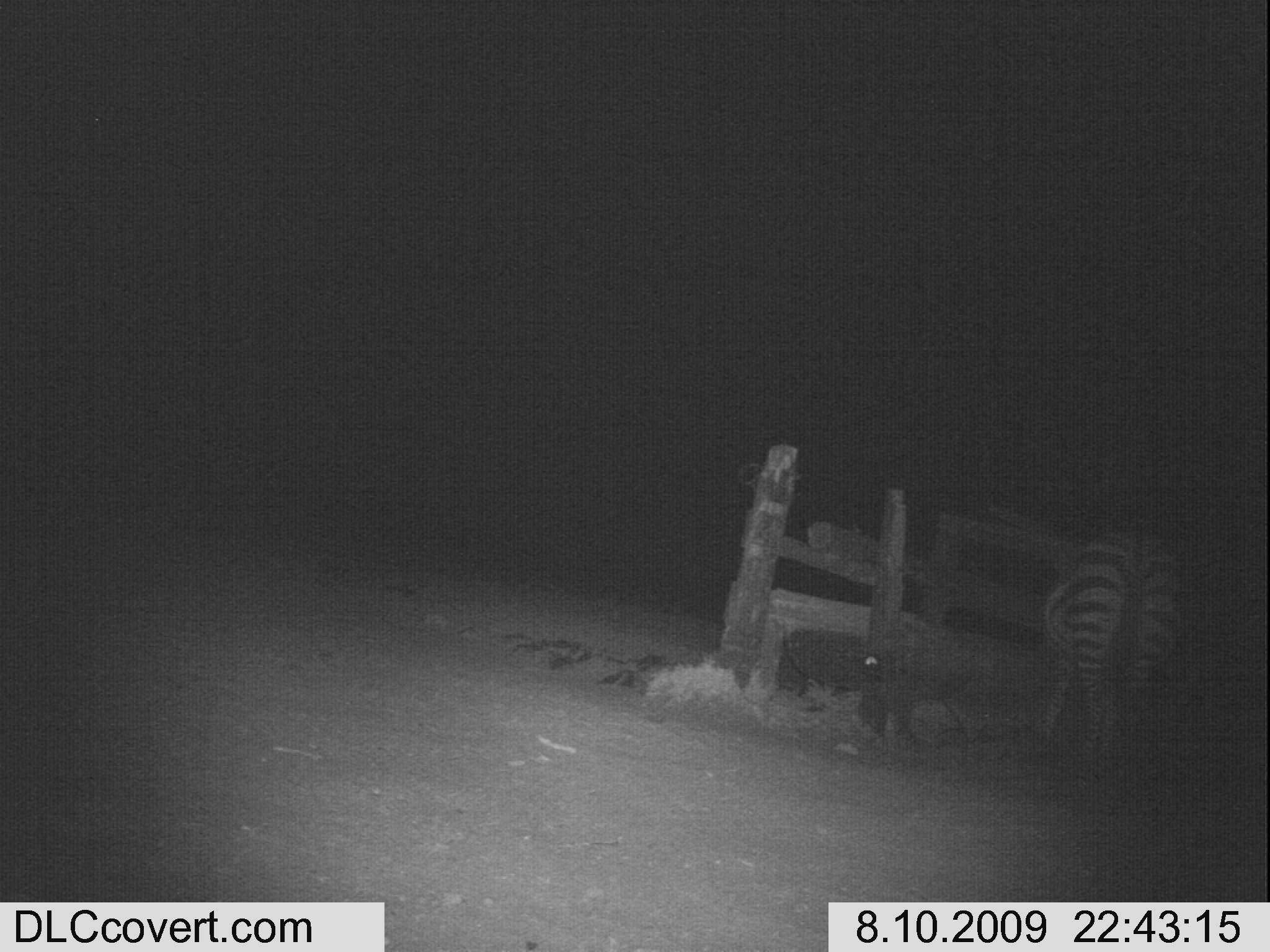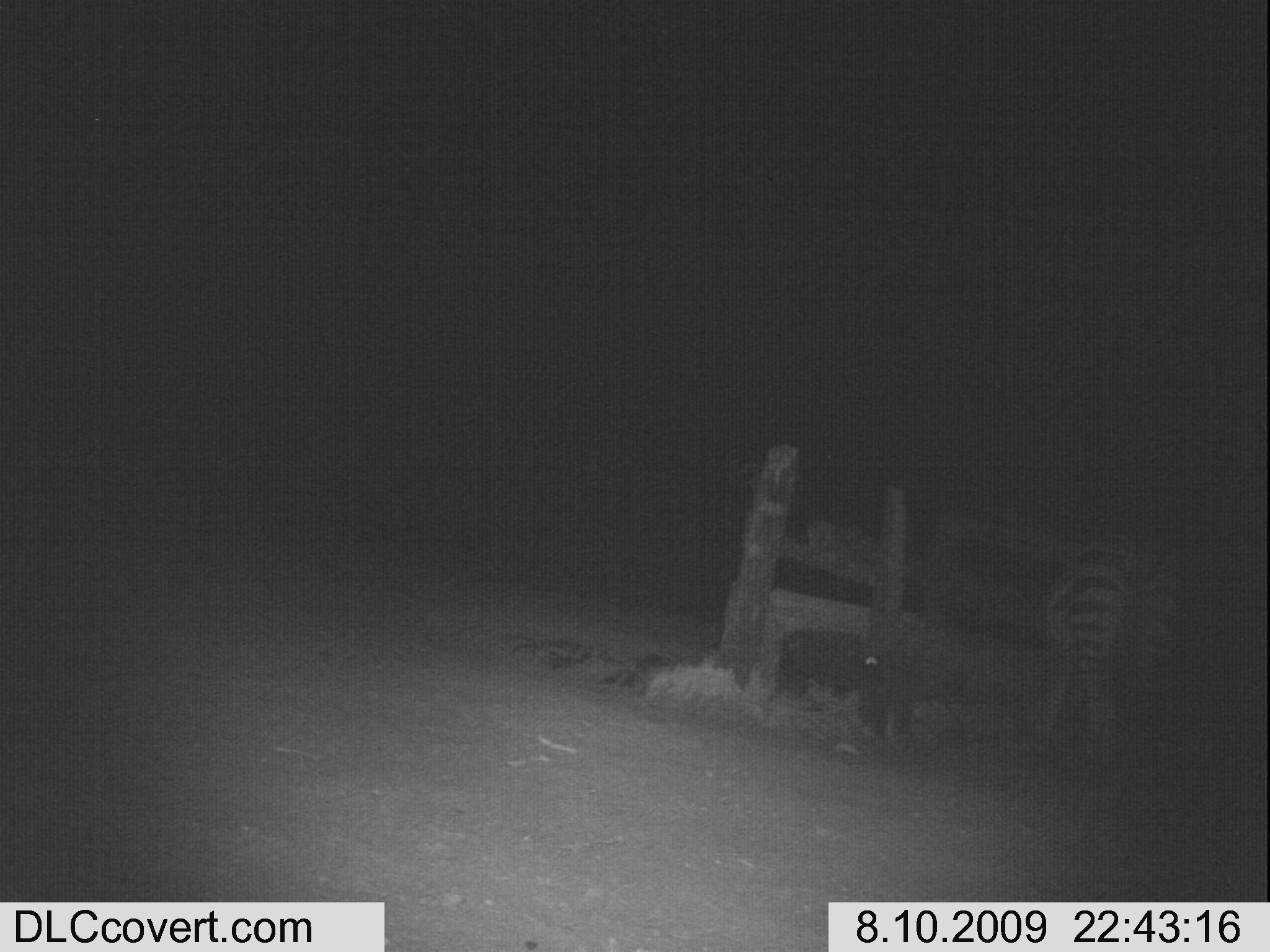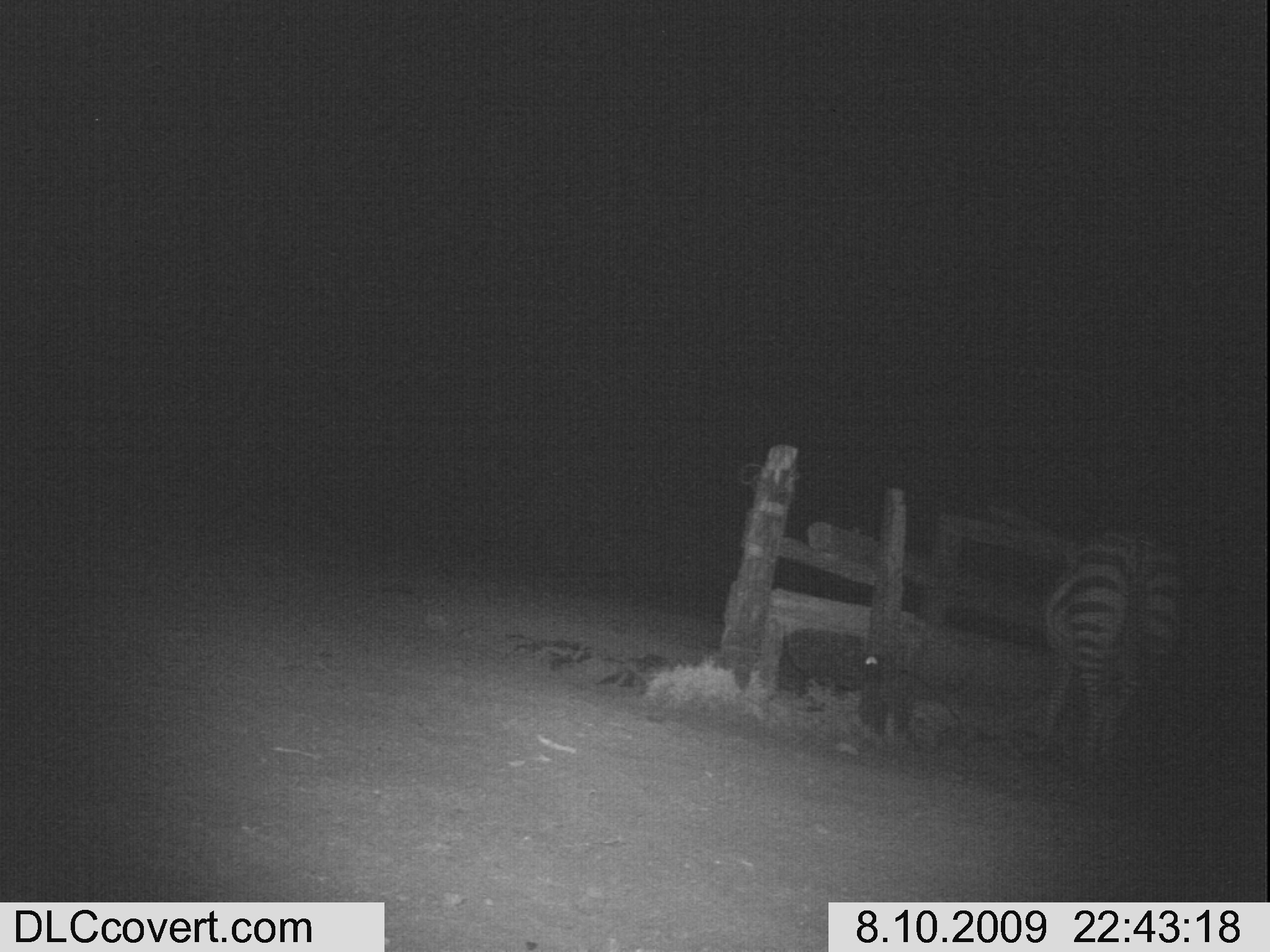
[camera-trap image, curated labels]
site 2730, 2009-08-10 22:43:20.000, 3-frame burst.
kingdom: Animalia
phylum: Chordata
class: Mammalia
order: Perissodactyla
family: Equidae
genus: Equus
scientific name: Equus quagga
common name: plains zebra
Equus quagga (plains zebra), count 1.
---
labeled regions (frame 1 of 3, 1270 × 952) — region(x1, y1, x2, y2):
equus quagga: region(1030, 532, 1184, 787)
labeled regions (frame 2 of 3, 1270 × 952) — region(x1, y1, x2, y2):
equus quagga: region(1043, 538, 1178, 778)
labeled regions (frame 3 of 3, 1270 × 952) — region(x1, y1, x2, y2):
equus quagga: region(1037, 519, 1177, 777)